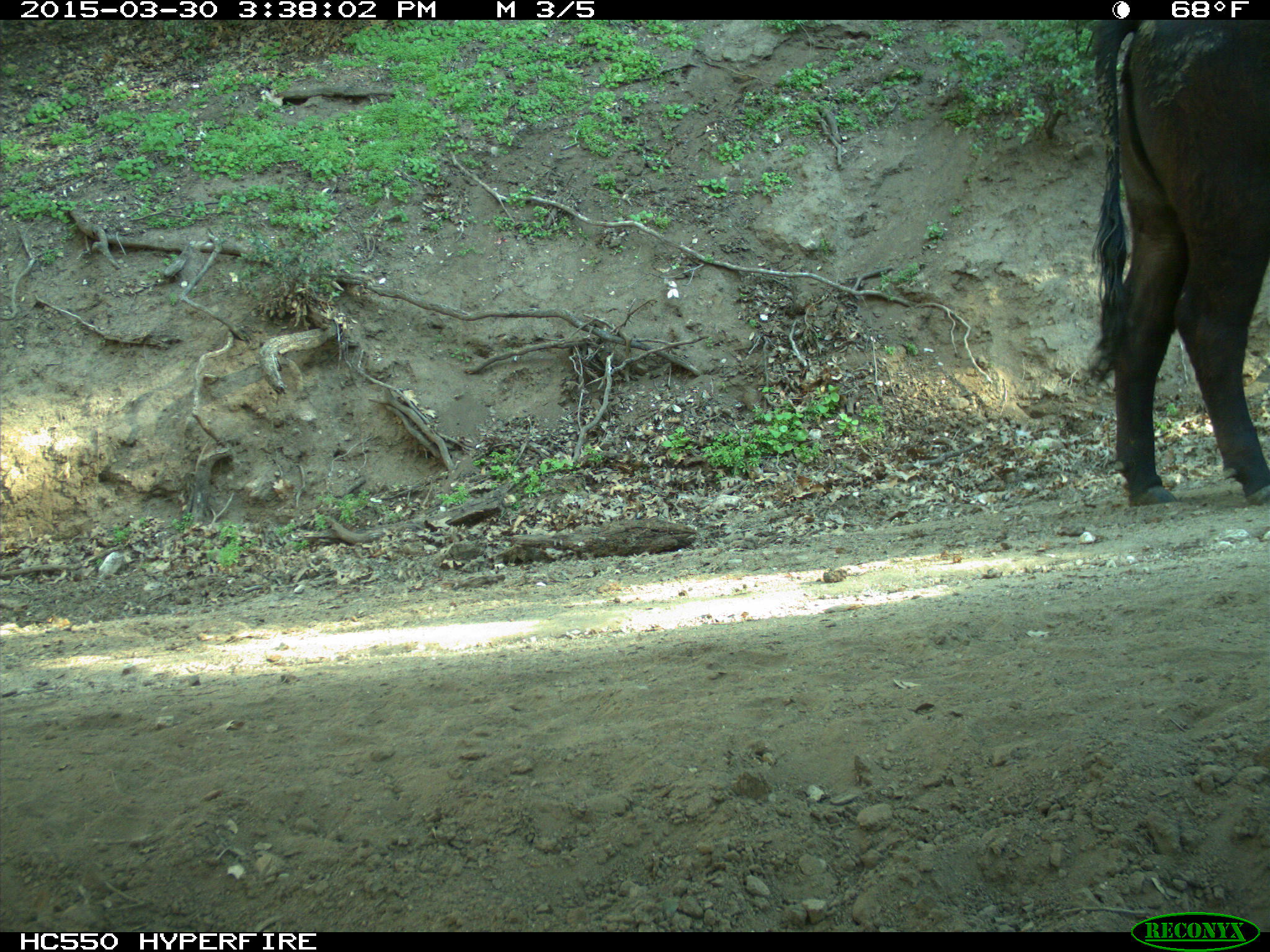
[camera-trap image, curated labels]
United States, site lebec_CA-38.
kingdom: Animalia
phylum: Chordata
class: Mammalia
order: Artiodactyla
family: Bovidae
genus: Bos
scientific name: Bos taurus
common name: domestic cow